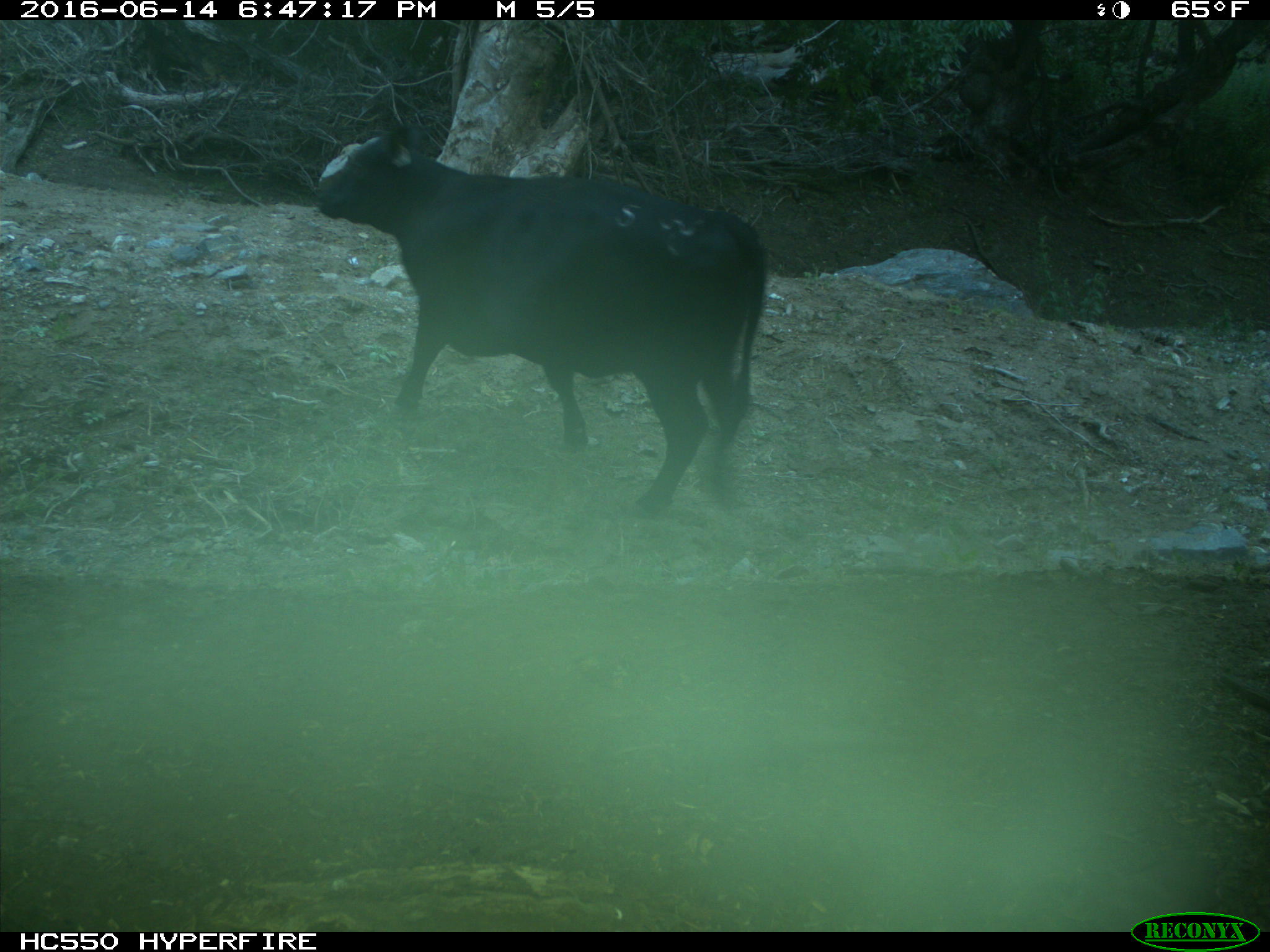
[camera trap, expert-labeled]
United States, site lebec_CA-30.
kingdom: Animalia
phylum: Chordata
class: Mammalia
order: Artiodactyla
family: Bovidae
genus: Bos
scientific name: Bos taurus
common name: domestic cow